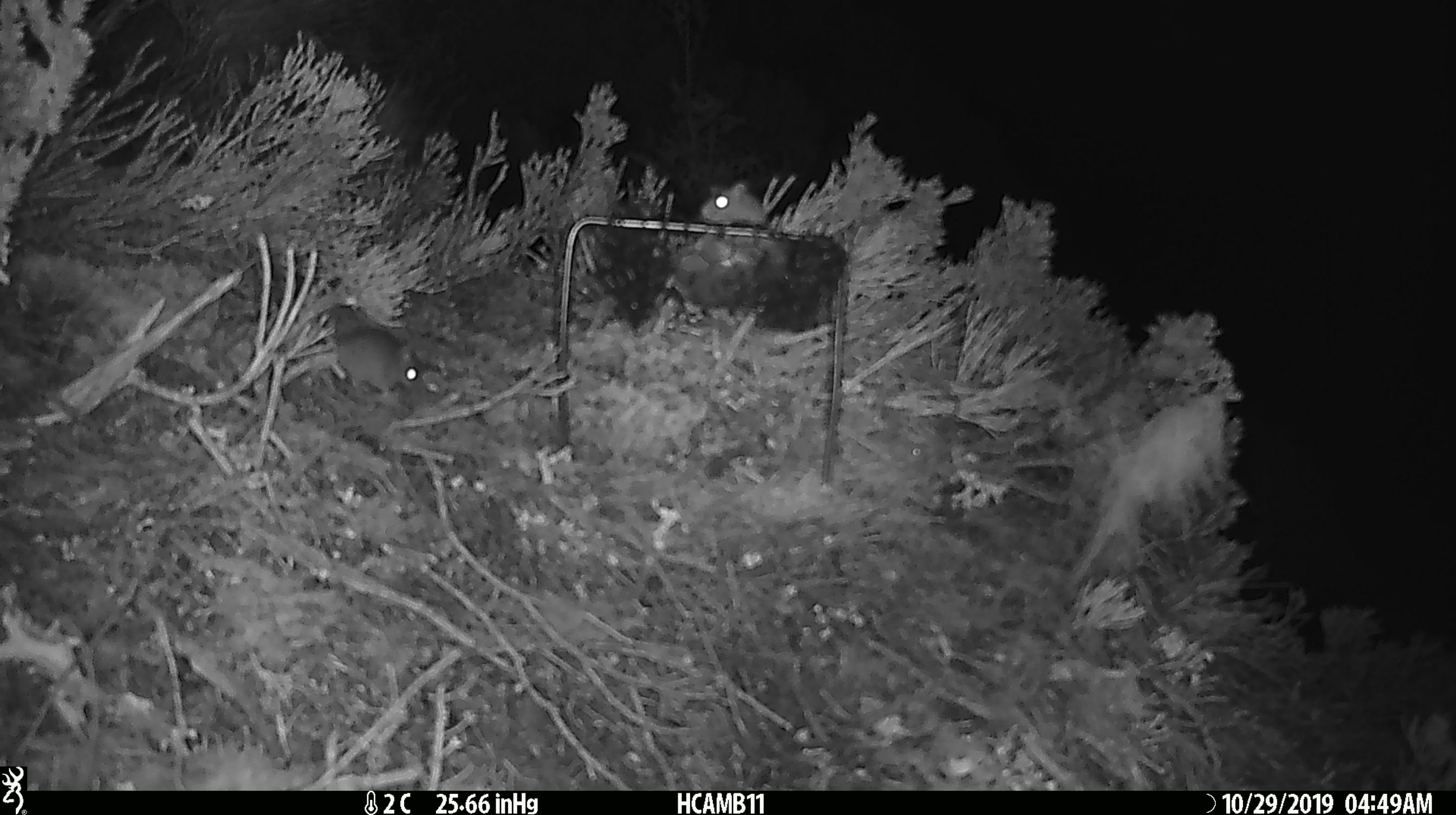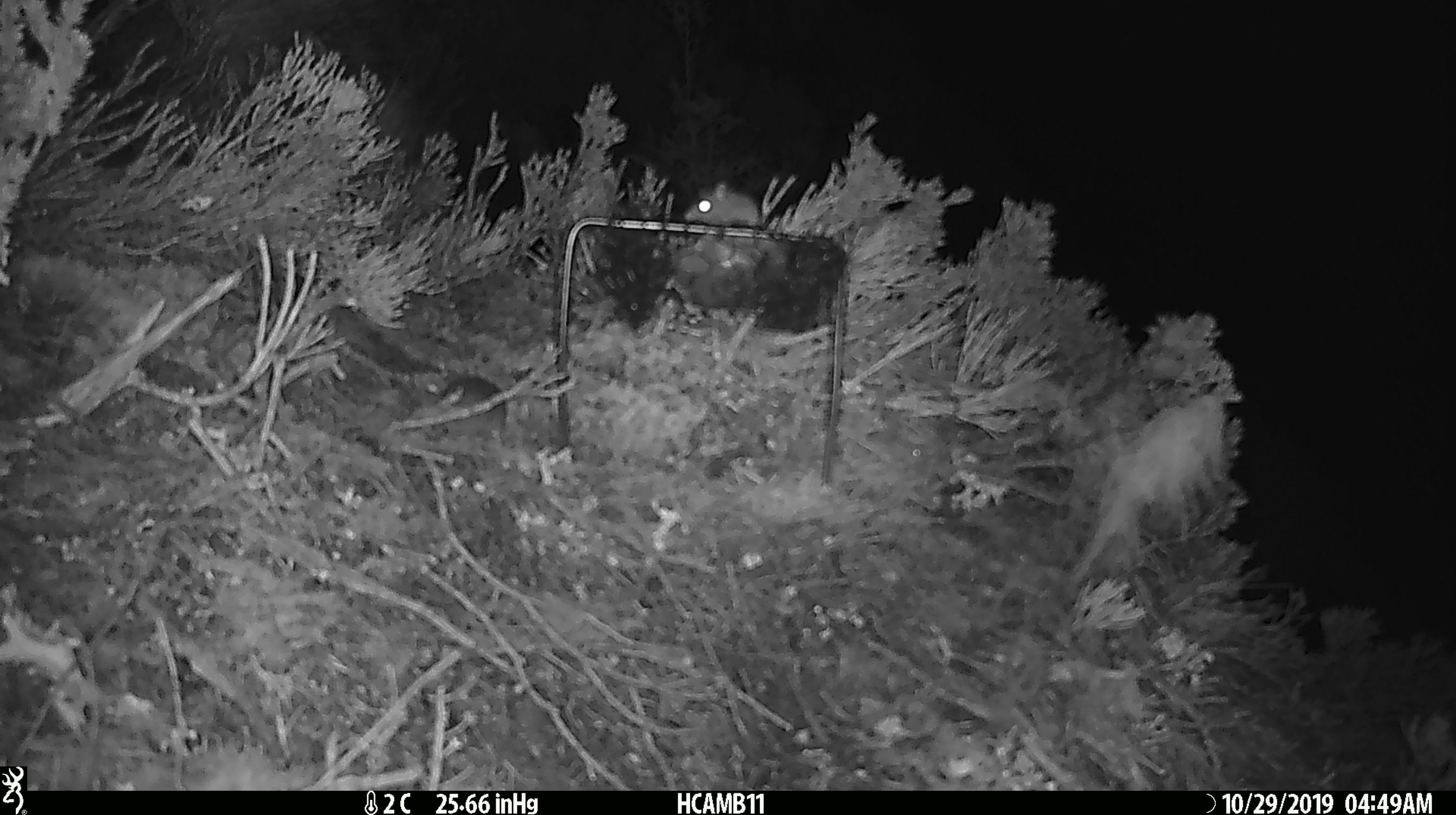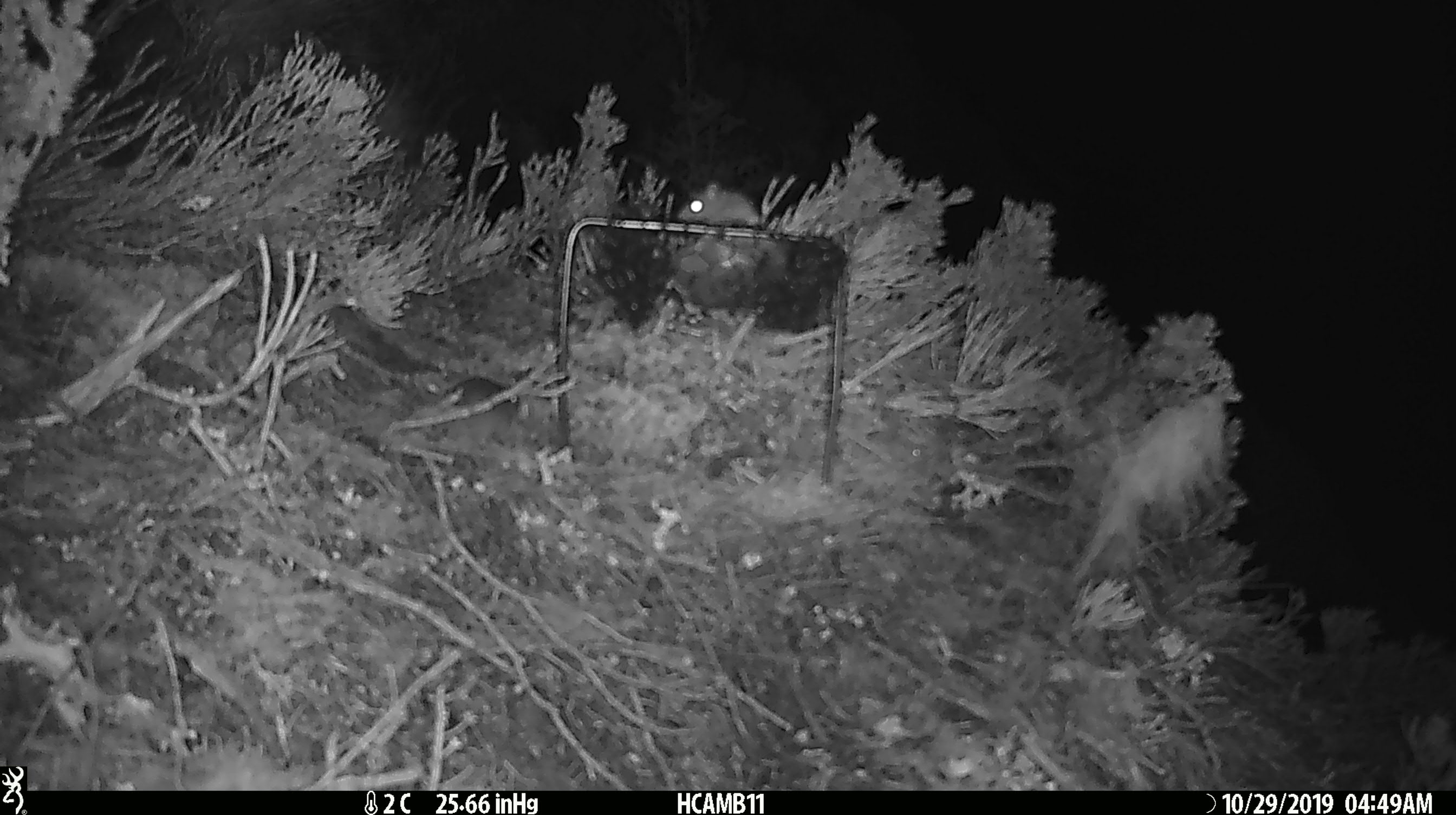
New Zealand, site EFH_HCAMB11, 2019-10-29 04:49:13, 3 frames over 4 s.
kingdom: Animalia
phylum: Chordata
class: Mammalia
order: Rodentia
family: Muridae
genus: Mus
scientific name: Mus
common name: mouse